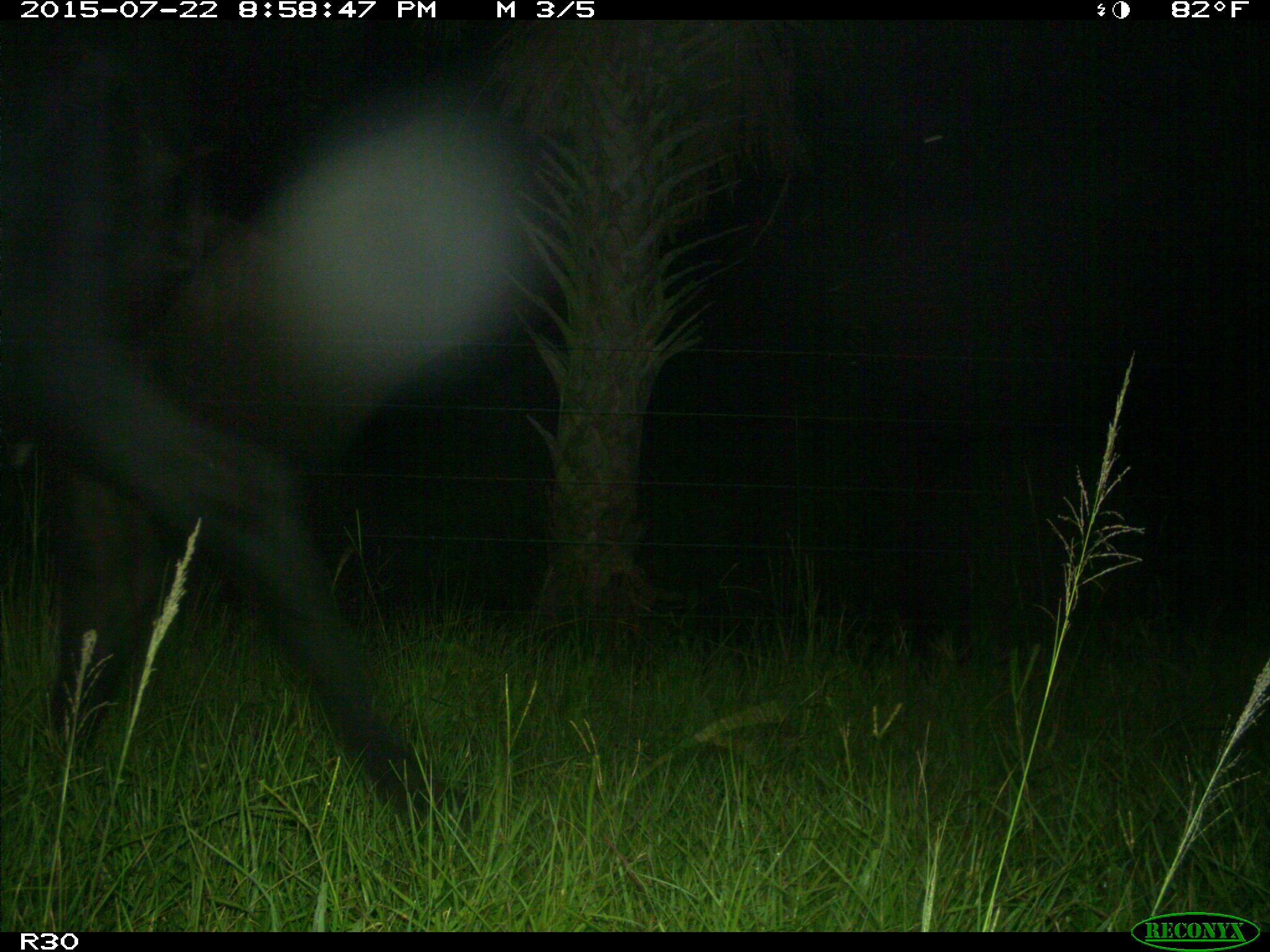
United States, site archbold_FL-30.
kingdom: Animalia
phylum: Chordata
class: Mammalia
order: Artiodactyla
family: Bovidae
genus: Bos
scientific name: Bos taurus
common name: domestic cow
Bos taurus (domestic cow).